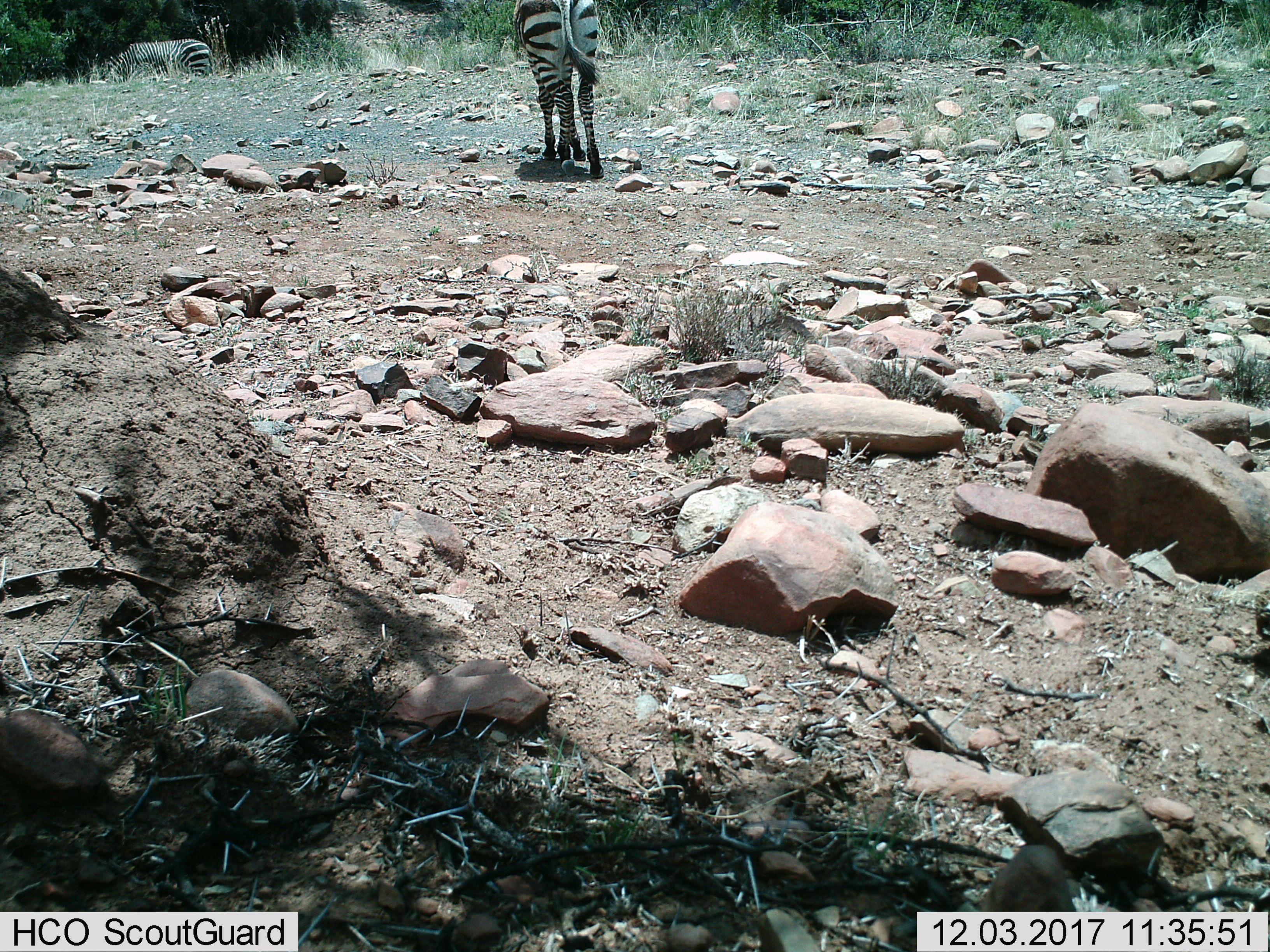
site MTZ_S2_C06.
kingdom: Animalia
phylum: Chordata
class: Mammalia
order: Perissodactyla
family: Equidae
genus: Equus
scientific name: Equus zebra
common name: mountain zebra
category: zebramountain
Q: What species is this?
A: Zebramountain (mountain zebra) (Equus zebra).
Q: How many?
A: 2.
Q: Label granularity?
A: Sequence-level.